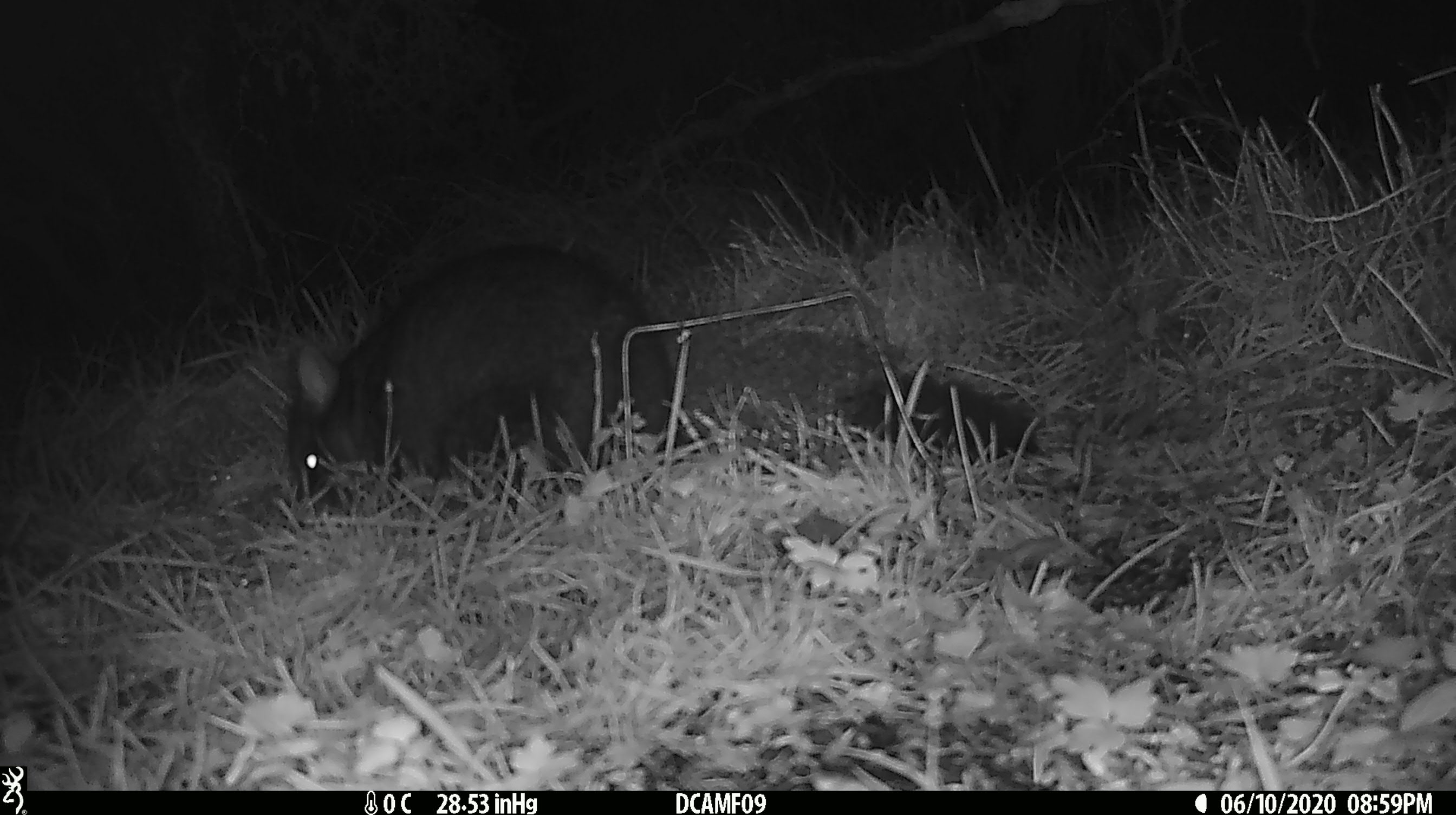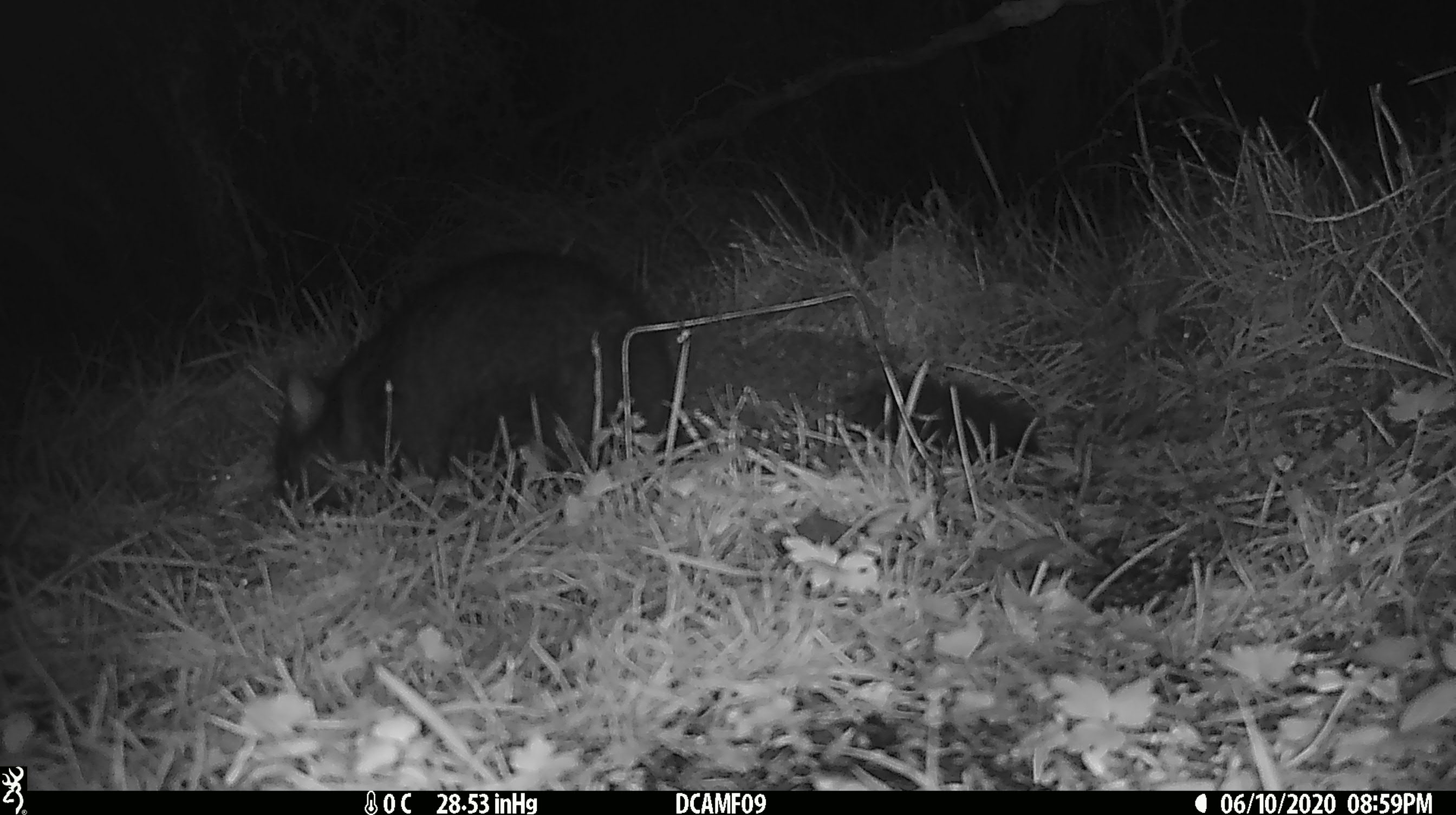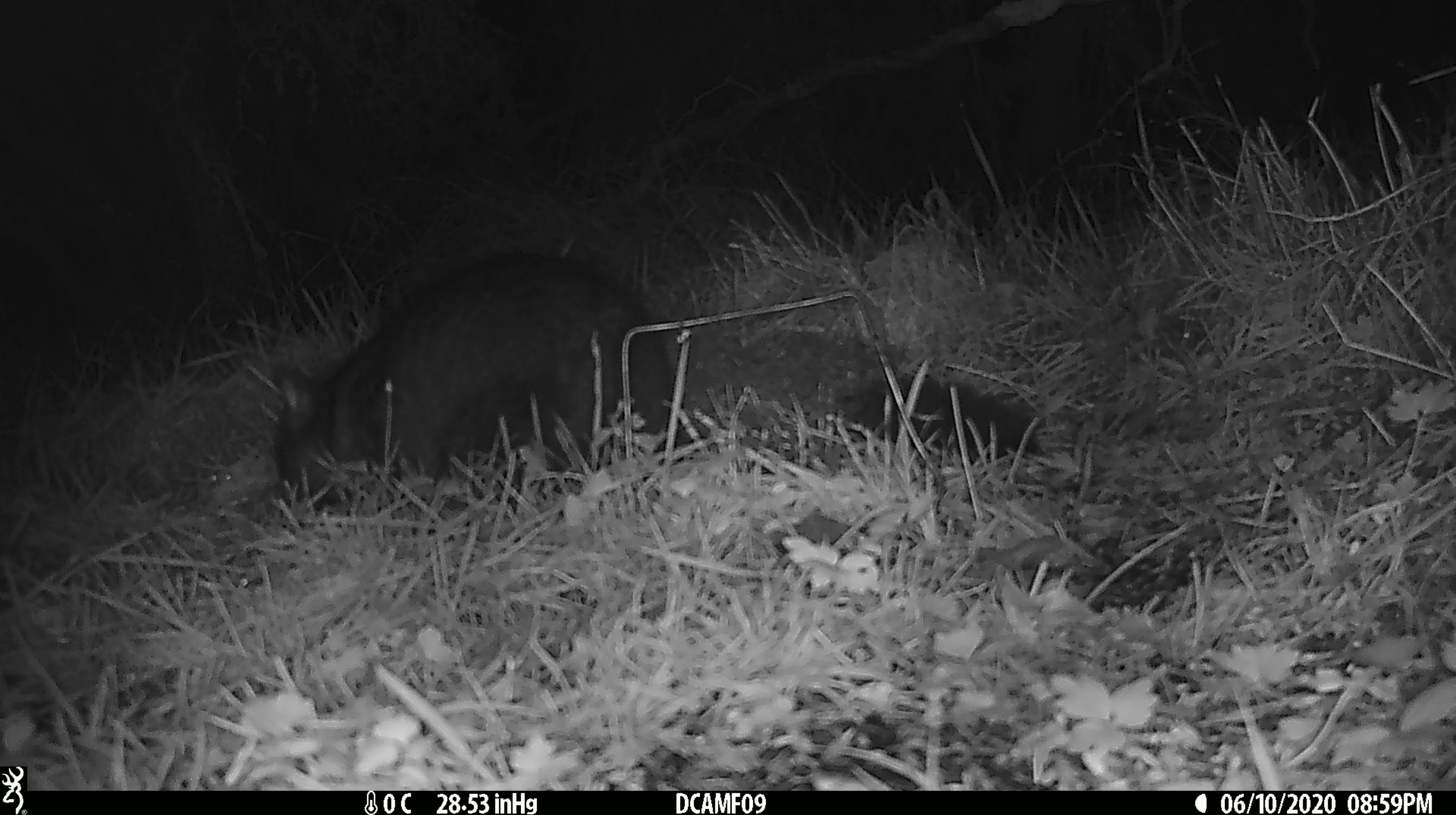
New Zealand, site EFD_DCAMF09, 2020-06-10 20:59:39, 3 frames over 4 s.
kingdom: Animalia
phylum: Chordata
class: Mammalia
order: Diprotodontia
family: Phalangeridae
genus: Trichosurus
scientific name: Trichosurus vulpecula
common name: common brushtail possum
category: possum